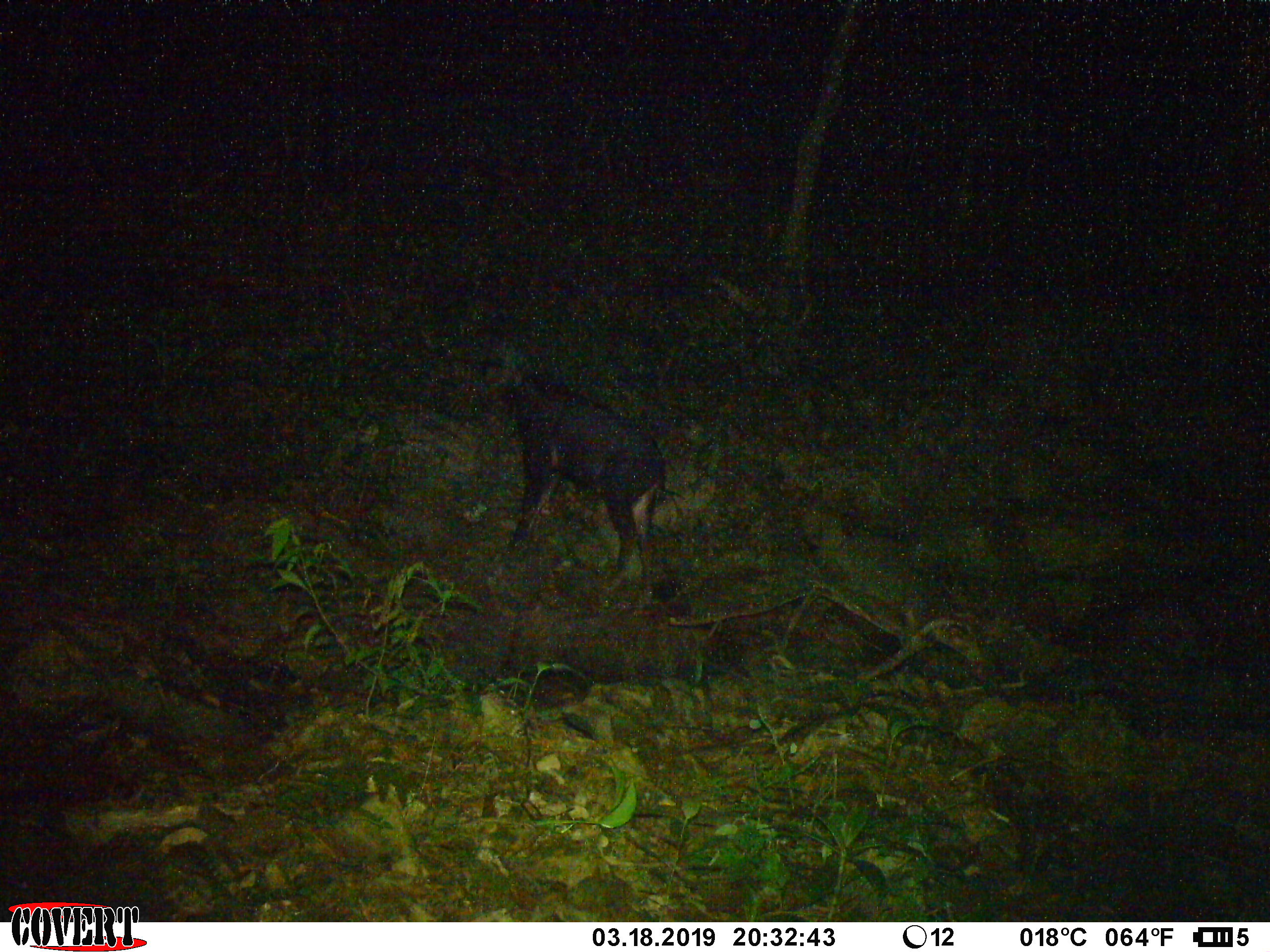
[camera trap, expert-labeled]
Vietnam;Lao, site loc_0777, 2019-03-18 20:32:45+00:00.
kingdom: Animalia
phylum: Chordata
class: Mammalia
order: Artiodactyla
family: Bovidae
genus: Capricornis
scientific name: Capricornis sumatraensis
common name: chinese serow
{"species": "chinese serow (Capricornis sumatraensis)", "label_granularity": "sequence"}